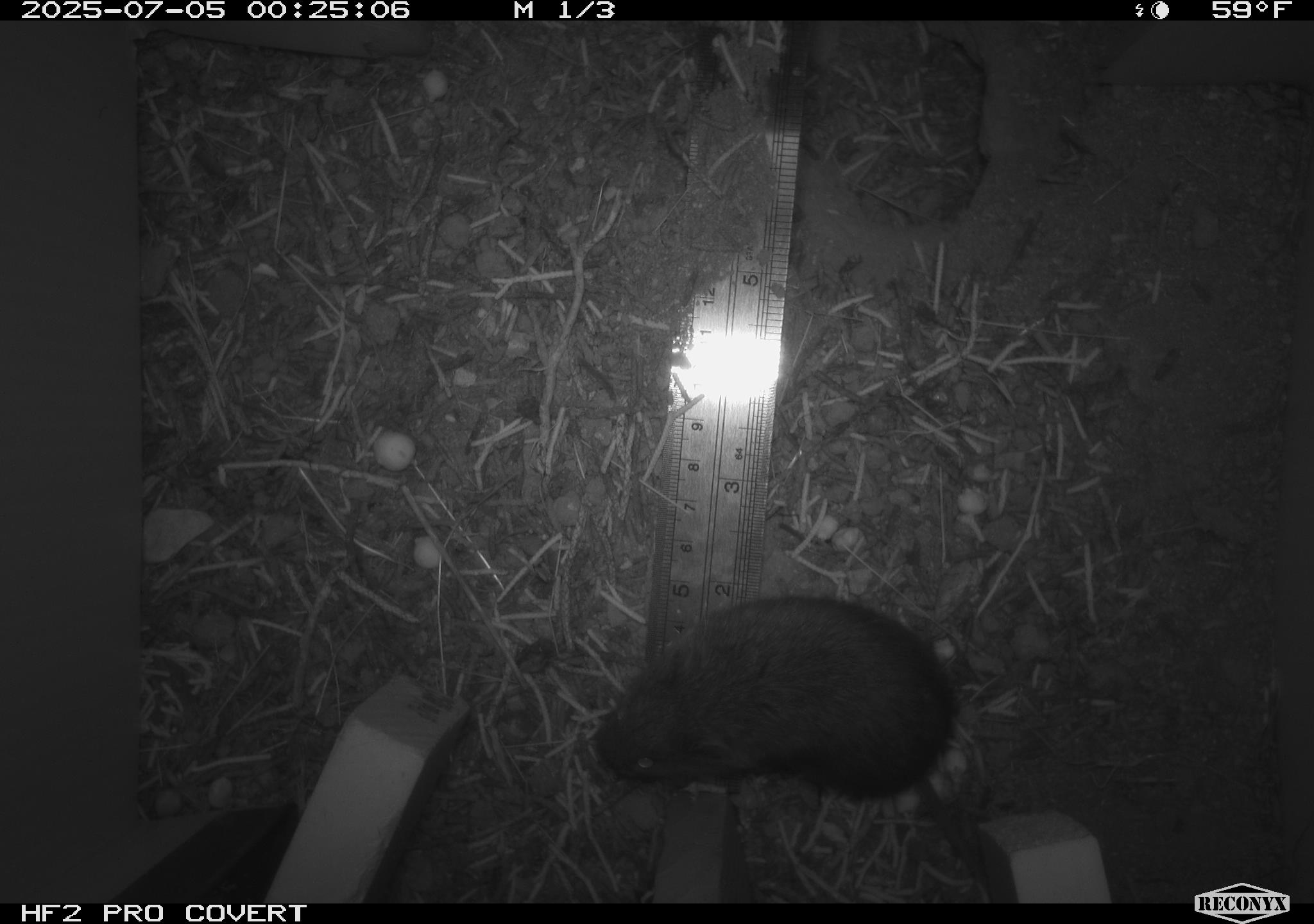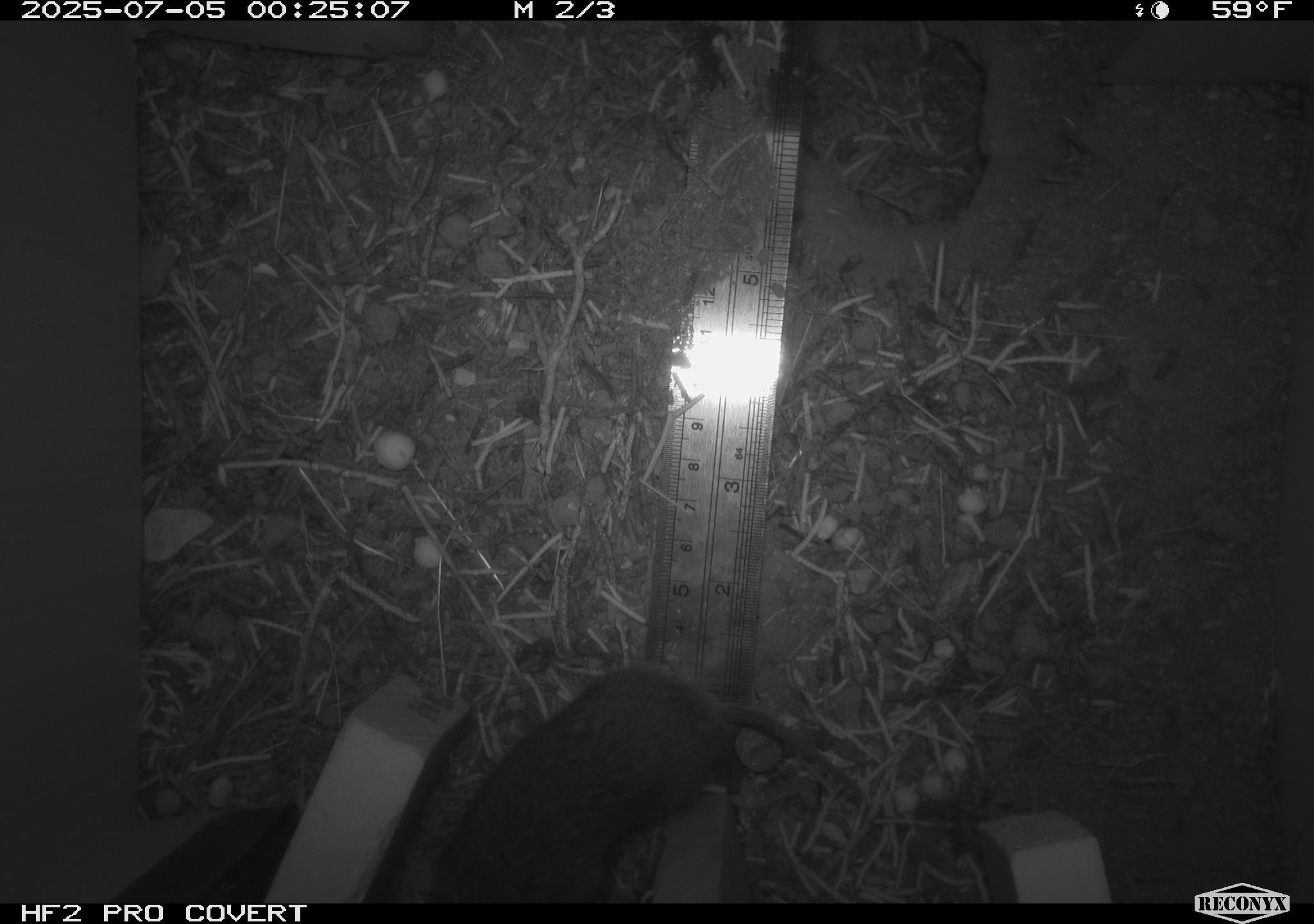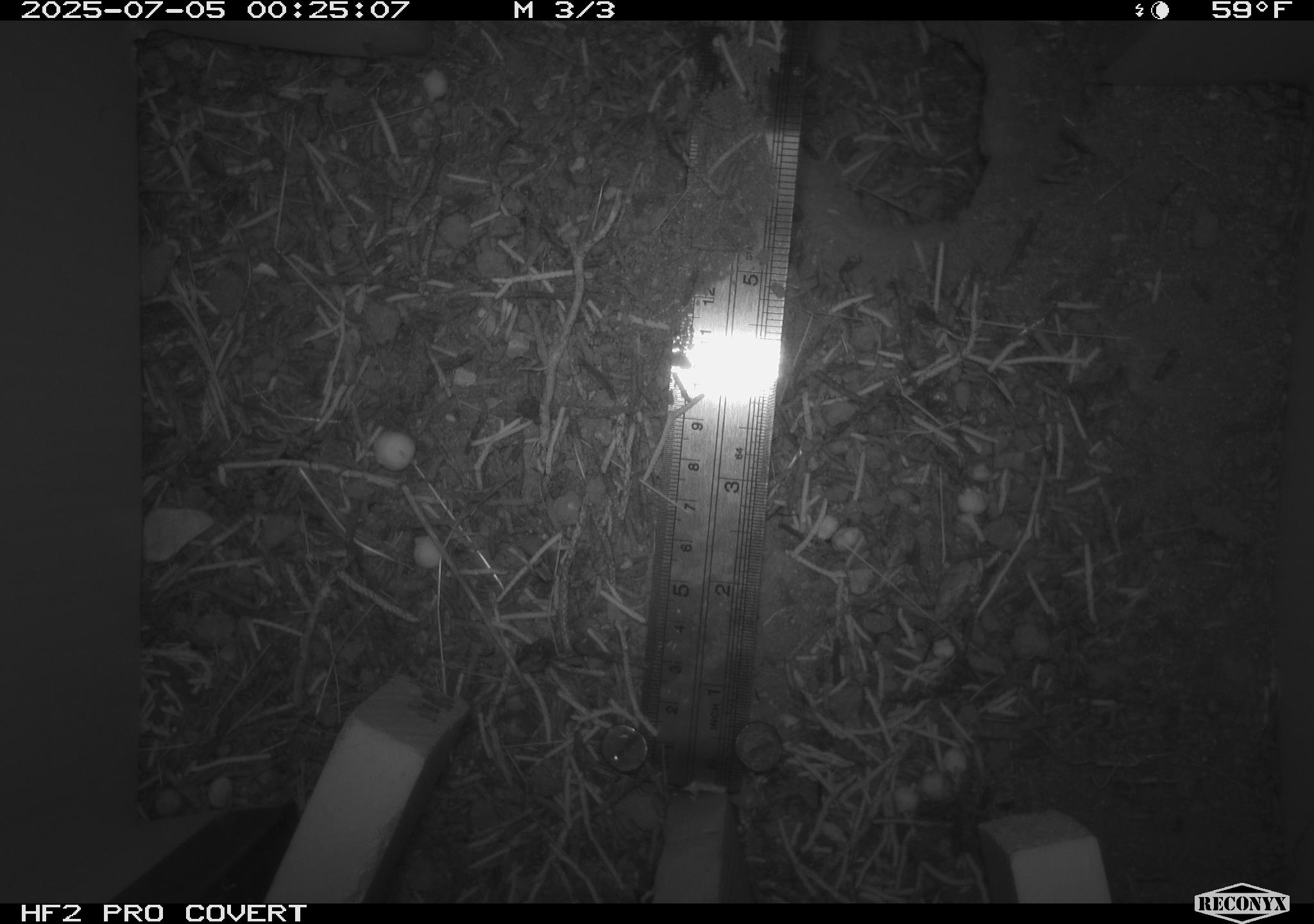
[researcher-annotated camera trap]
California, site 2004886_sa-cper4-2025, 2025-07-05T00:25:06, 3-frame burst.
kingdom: Animalia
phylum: Chordata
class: Mammalia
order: Rodentia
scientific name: Rodentia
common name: rodent